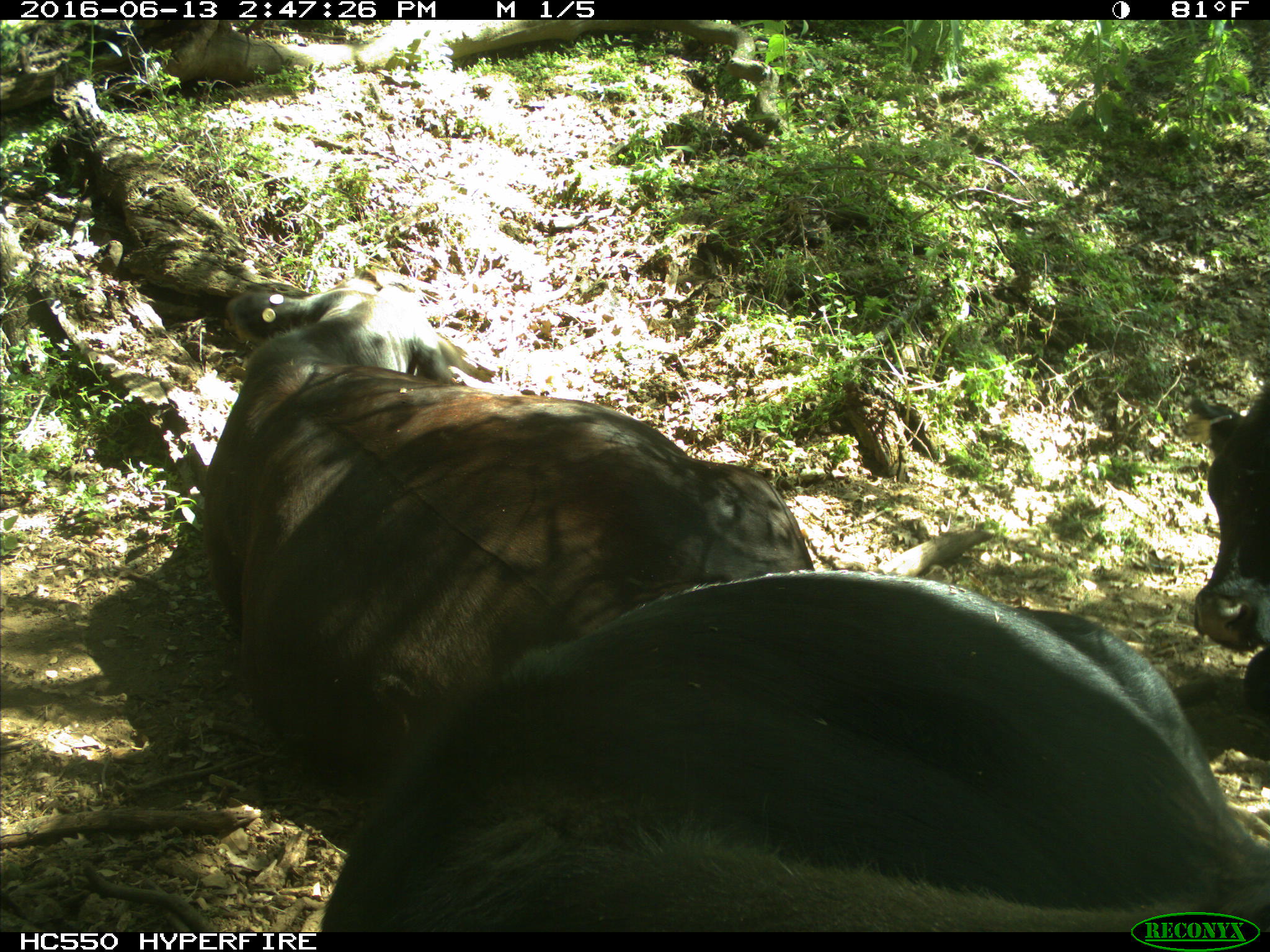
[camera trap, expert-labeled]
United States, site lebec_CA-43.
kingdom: Animalia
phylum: Chordata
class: Mammalia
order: Artiodactyla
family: Bovidae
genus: Bos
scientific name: Bos taurus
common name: domestic cow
Bos taurus (domestic cow).